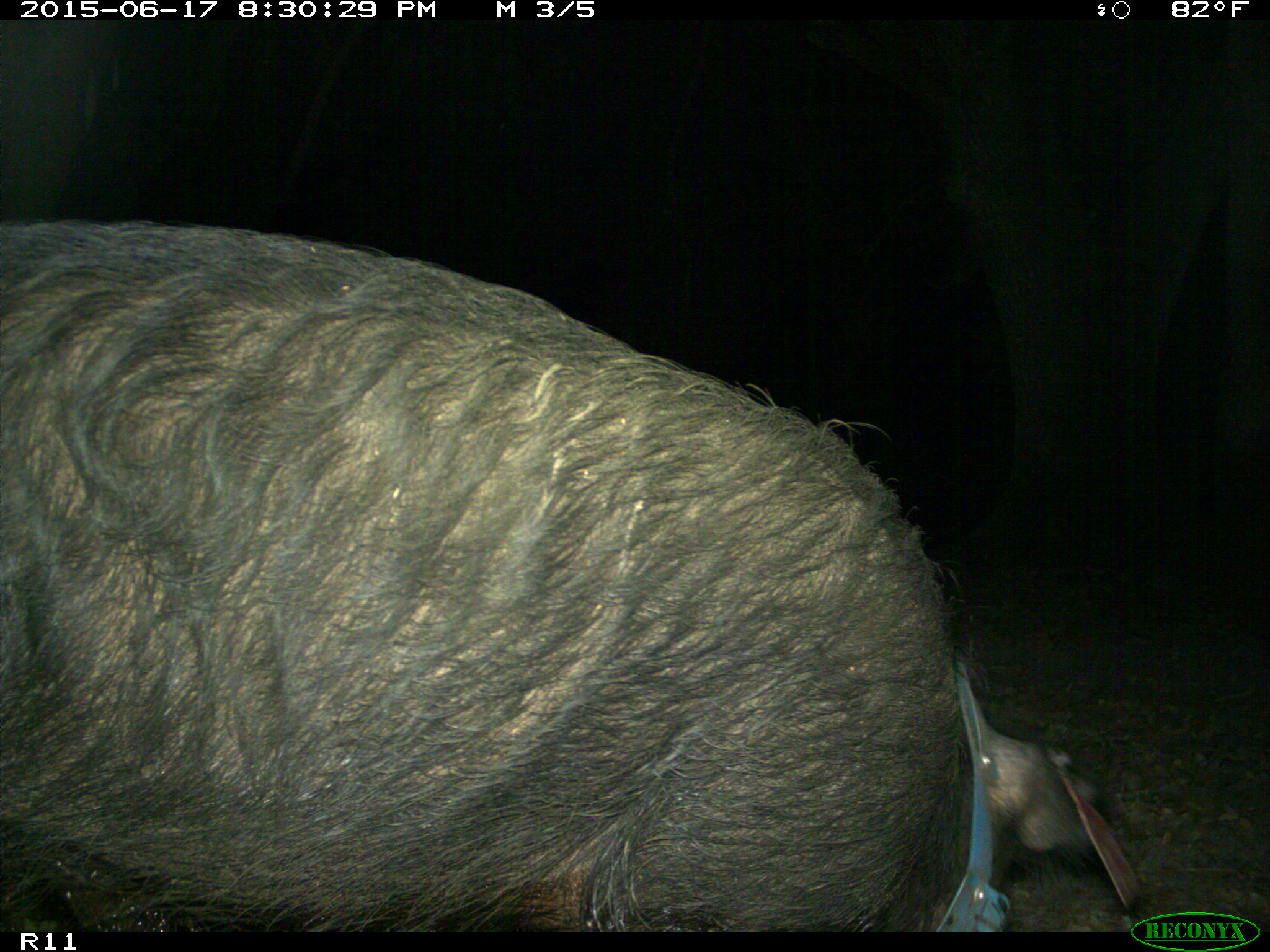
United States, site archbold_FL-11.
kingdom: Animalia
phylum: Chordata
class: Mammalia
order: Artiodactyla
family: Suidae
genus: Sus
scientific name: Sus scrofa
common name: wild boar